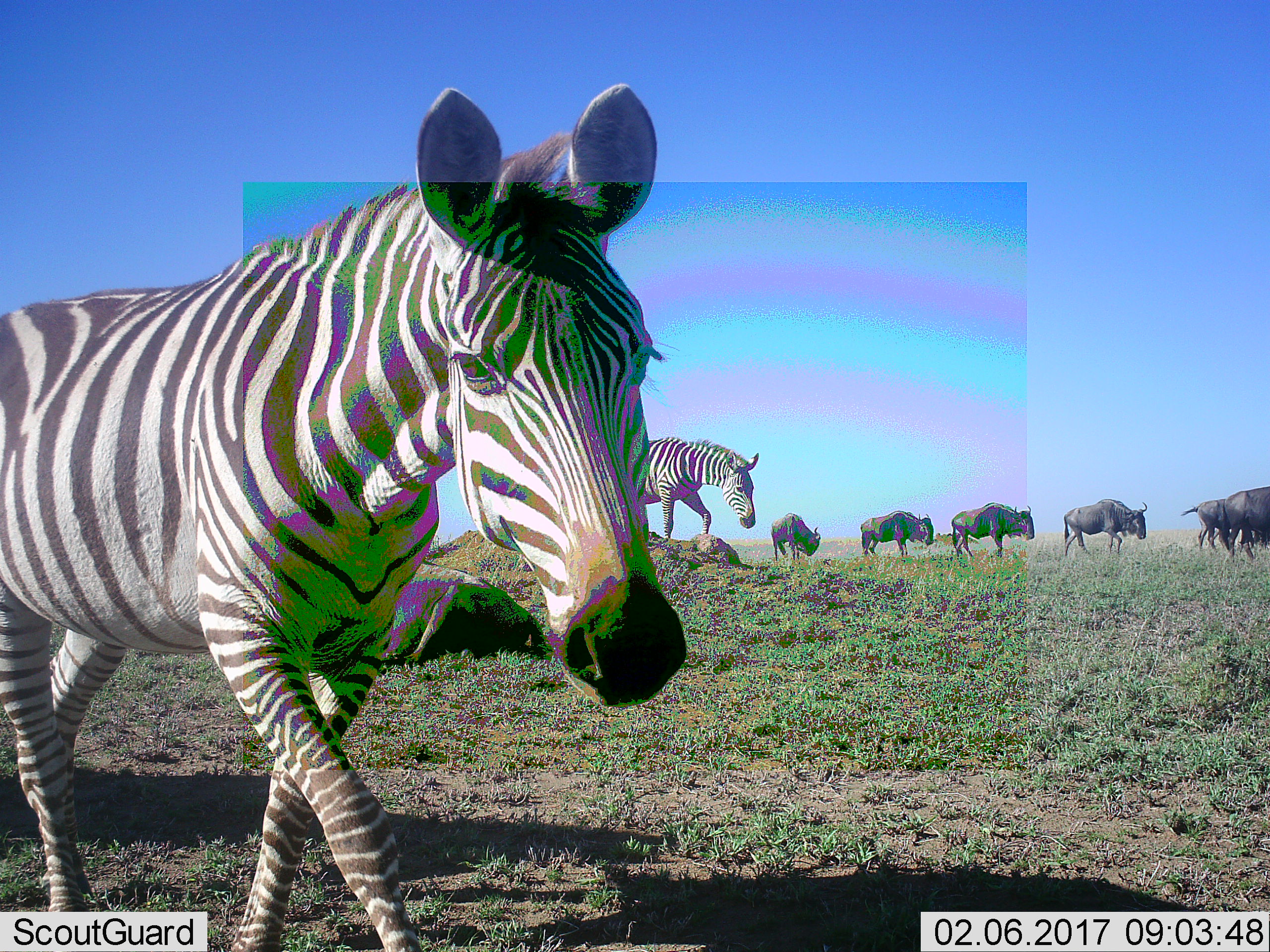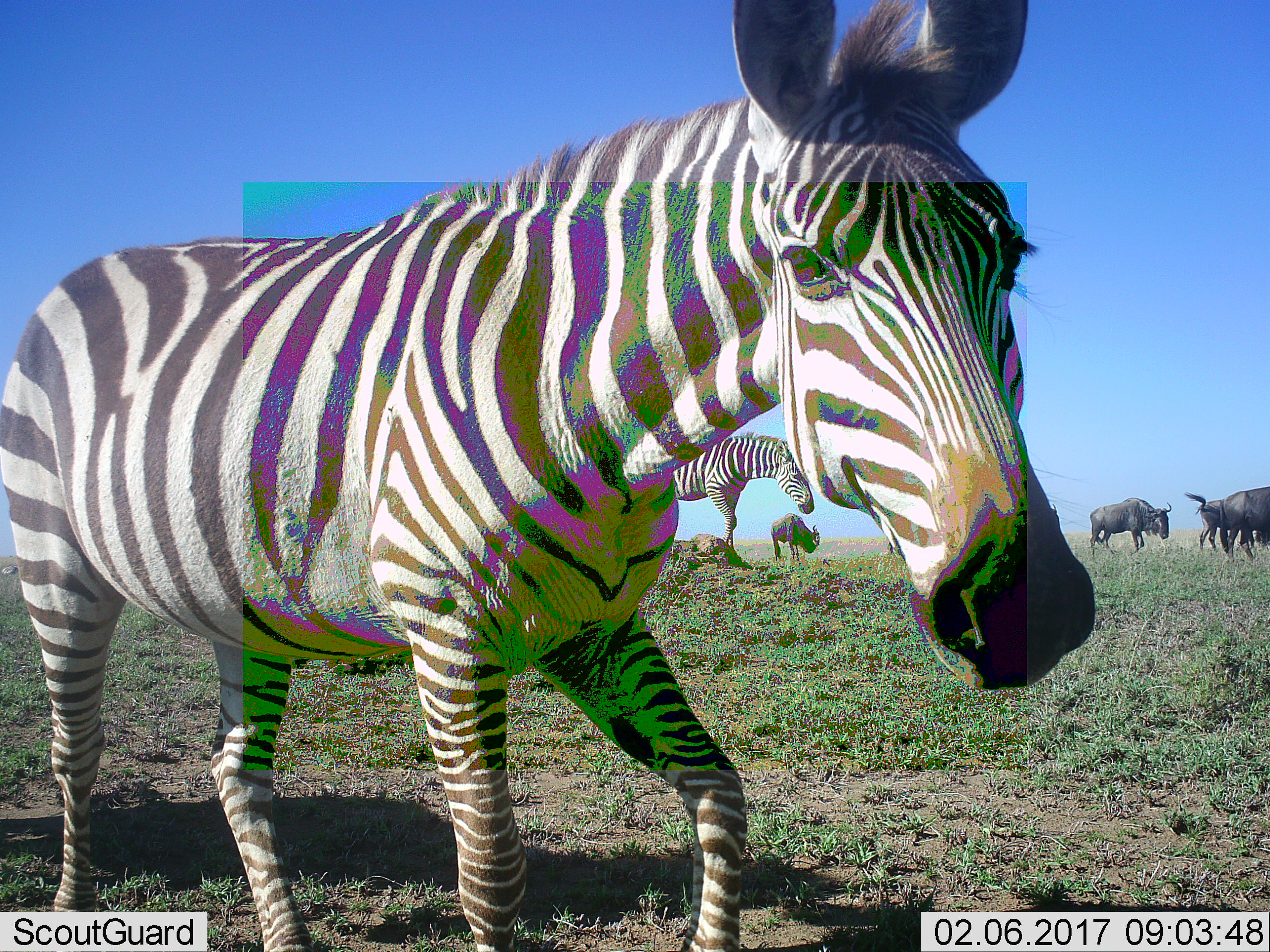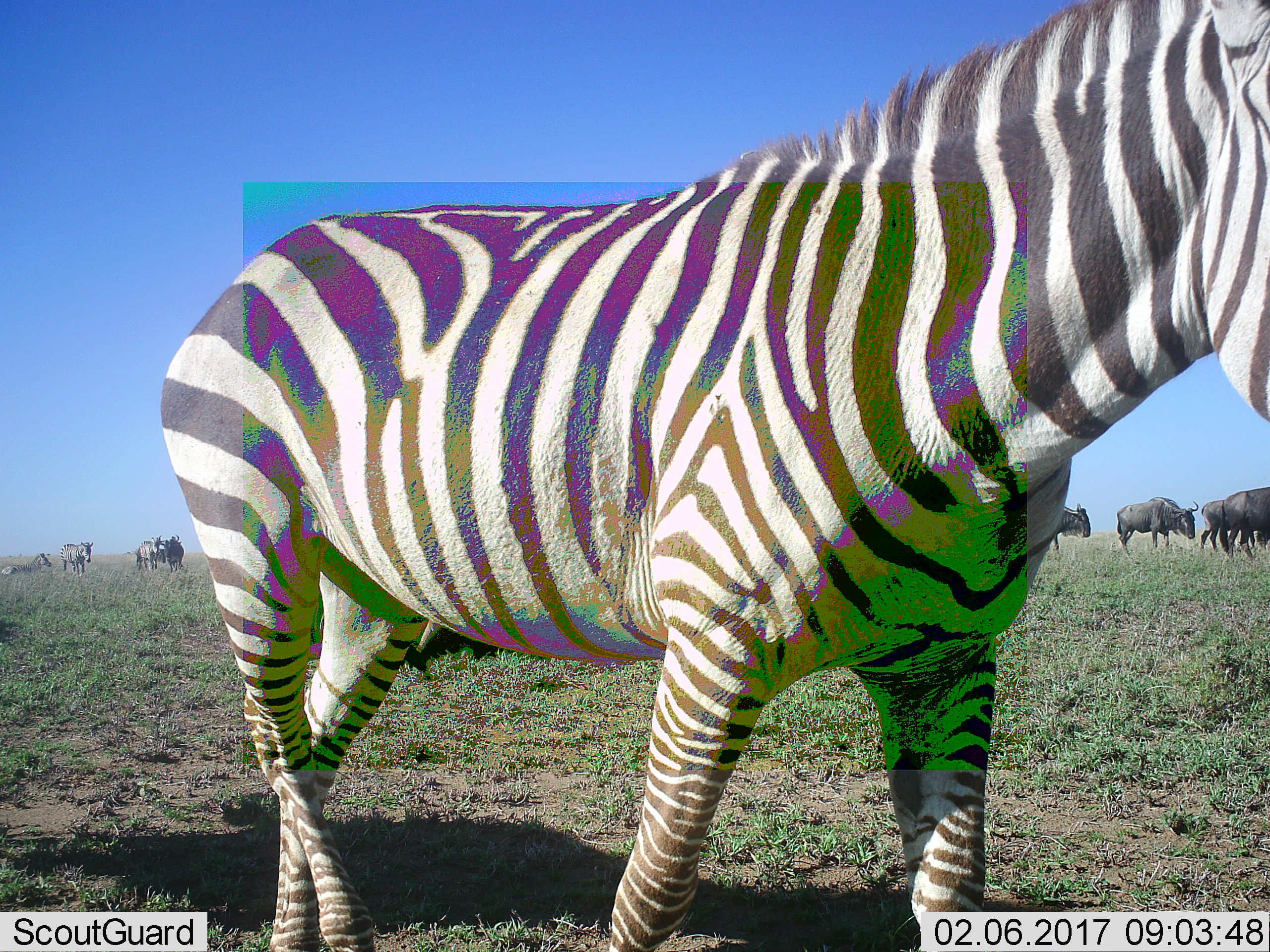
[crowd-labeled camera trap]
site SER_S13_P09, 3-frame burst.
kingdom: Animalia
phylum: Chordata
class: Mammalia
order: Artiodactyla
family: Bovidae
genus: Connochaetes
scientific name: Connochaetes taurinus taurinus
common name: blue wildebeest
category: wildebeestblue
Wildebeestblue (blue wildebeest) (Connochaetes taurinus taurinus), count 7. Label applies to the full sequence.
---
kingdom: Animalia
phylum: Chordata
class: Mammalia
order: Perissodactyla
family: Equidae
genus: Equus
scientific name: Equus quagga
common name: plains zebra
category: zebraplains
Zebraplains (plains zebra) (Equus quagga), count 2. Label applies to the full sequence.